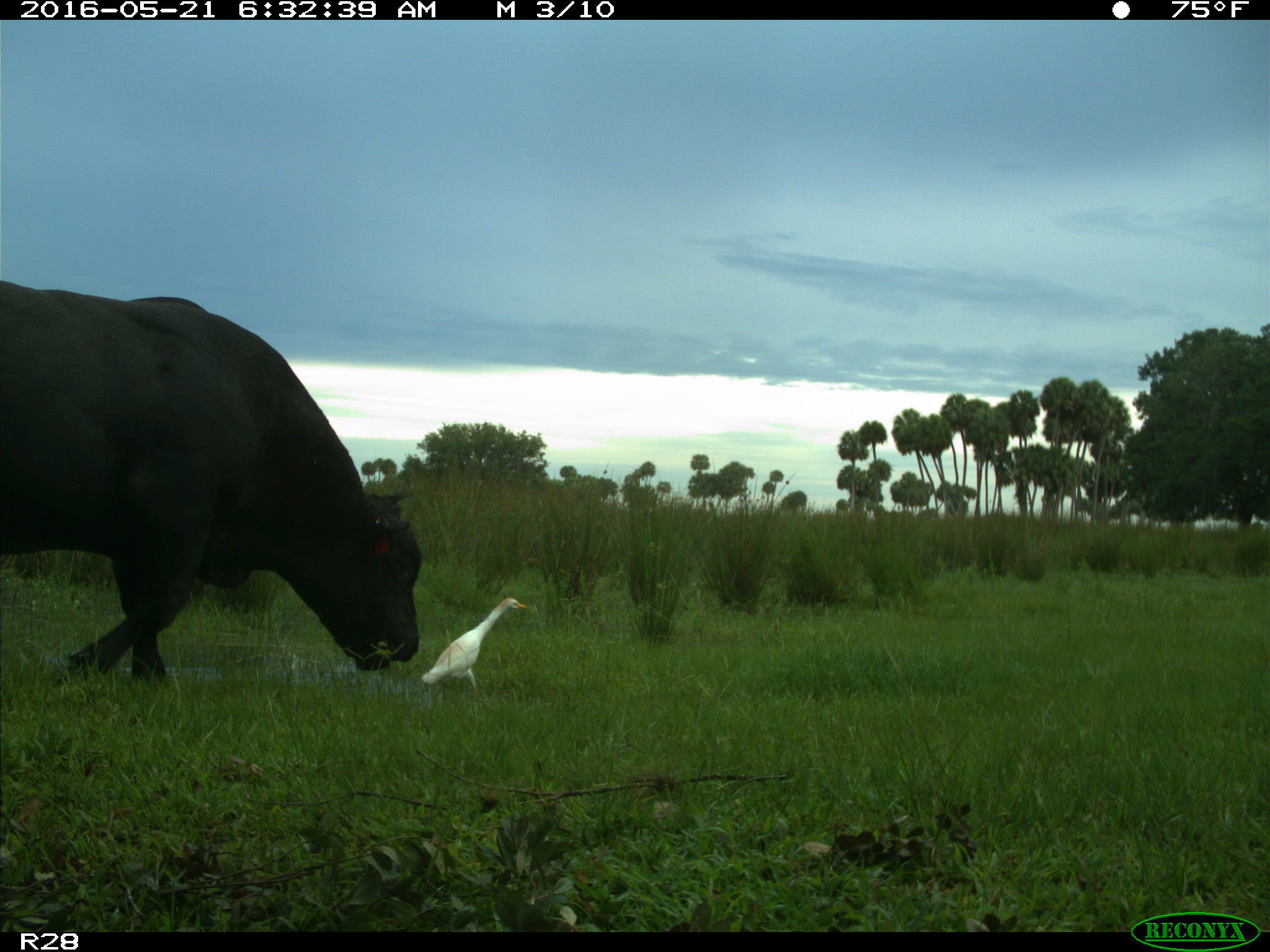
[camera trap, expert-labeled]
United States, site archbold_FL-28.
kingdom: Animalia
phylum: Chordata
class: Mammalia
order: Artiodactyla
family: Bovidae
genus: Bos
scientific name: Bos taurus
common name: domestic cow